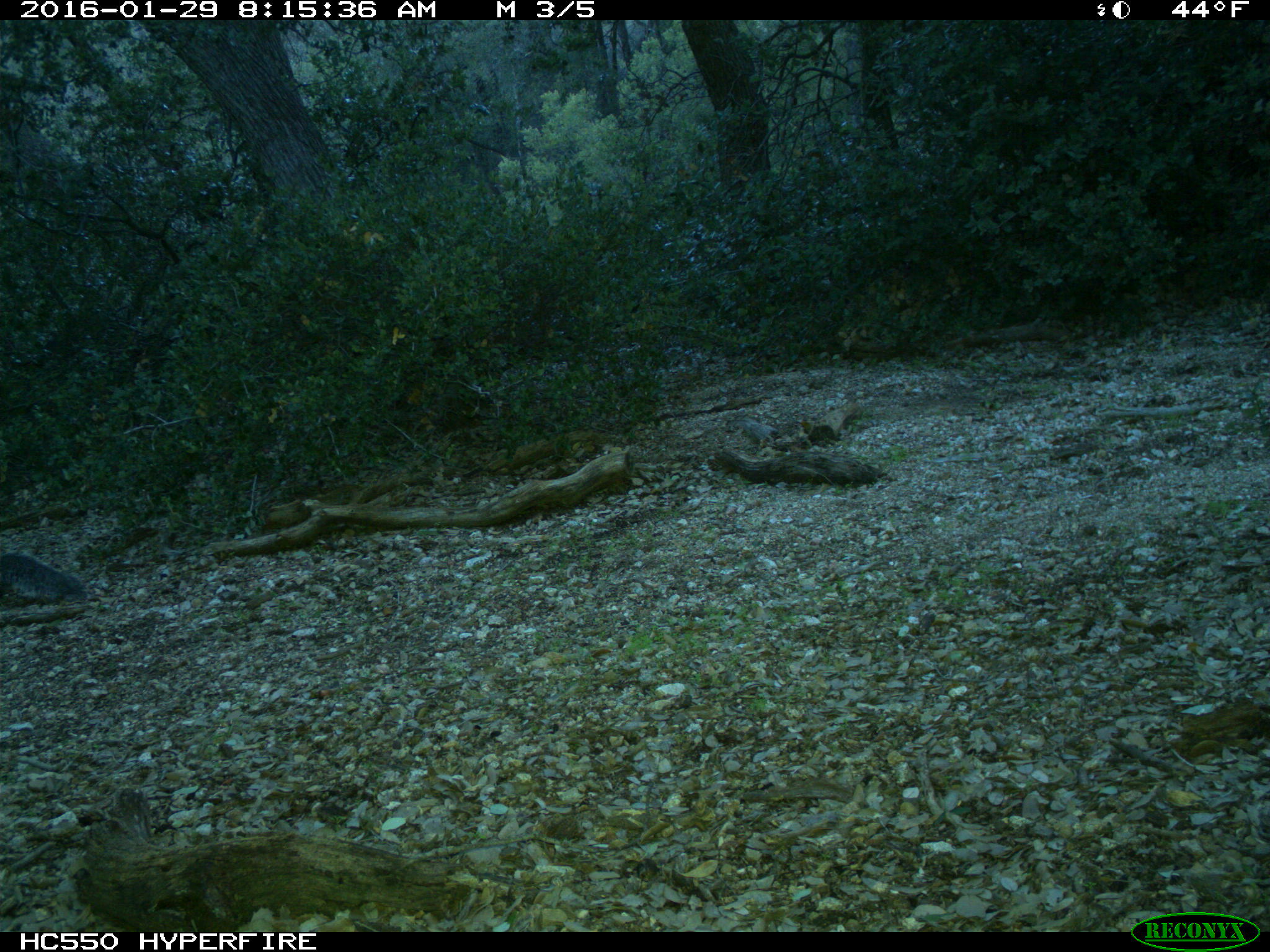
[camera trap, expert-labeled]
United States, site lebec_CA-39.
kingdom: Animalia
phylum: Chordata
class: Mammalia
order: Rodentia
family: Sciuridae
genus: Sciurus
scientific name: Sciurus carolinensis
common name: eastern gray squirrel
Sciurus carolinensis (eastern gray squirrel).